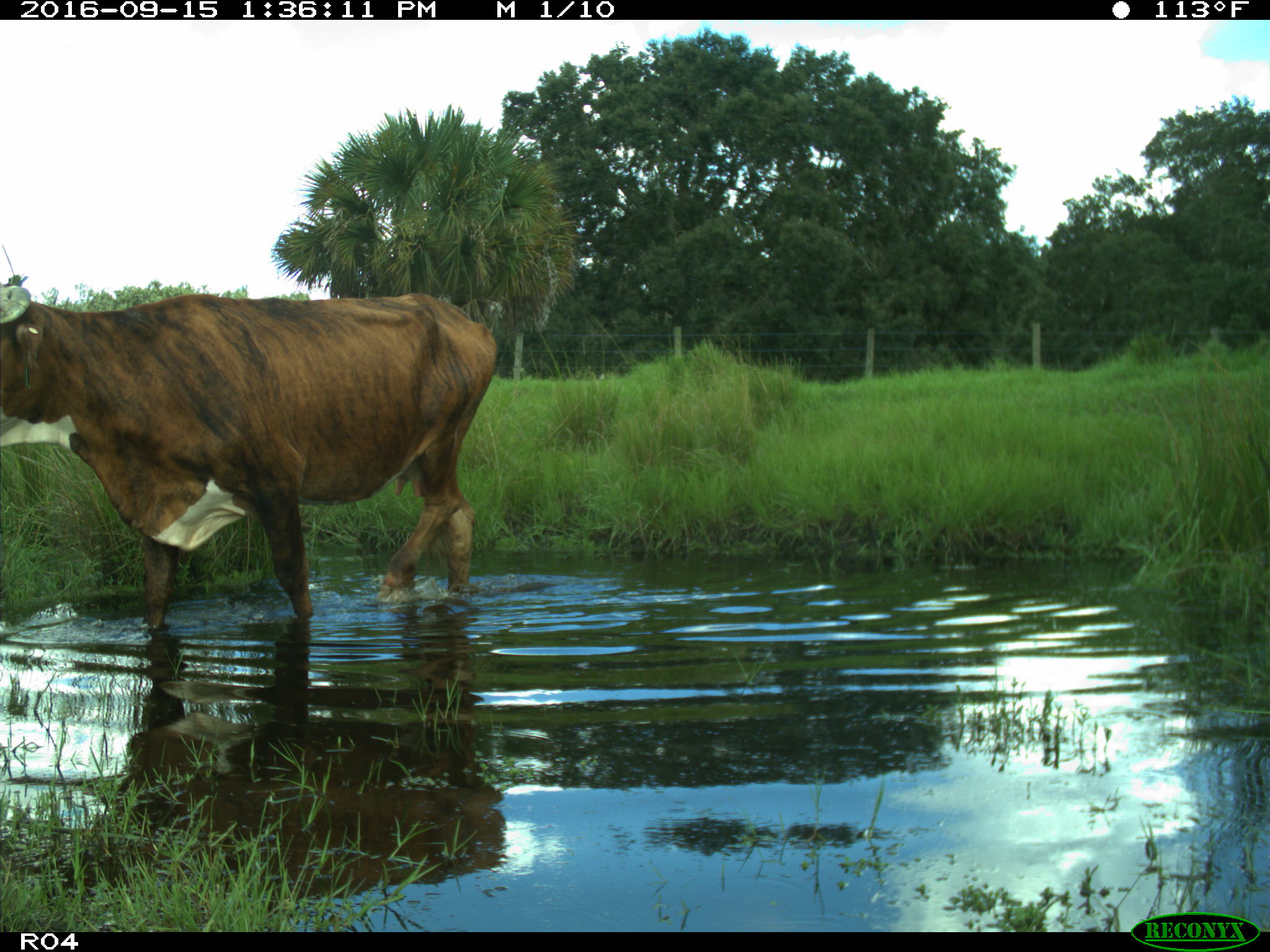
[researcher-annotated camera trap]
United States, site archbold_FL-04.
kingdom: Animalia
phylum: Chordata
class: Mammalia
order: Artiodactyla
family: Bovidae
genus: Bos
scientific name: Bos taurus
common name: domestic cow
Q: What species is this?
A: Bos taurus (domestic cow).